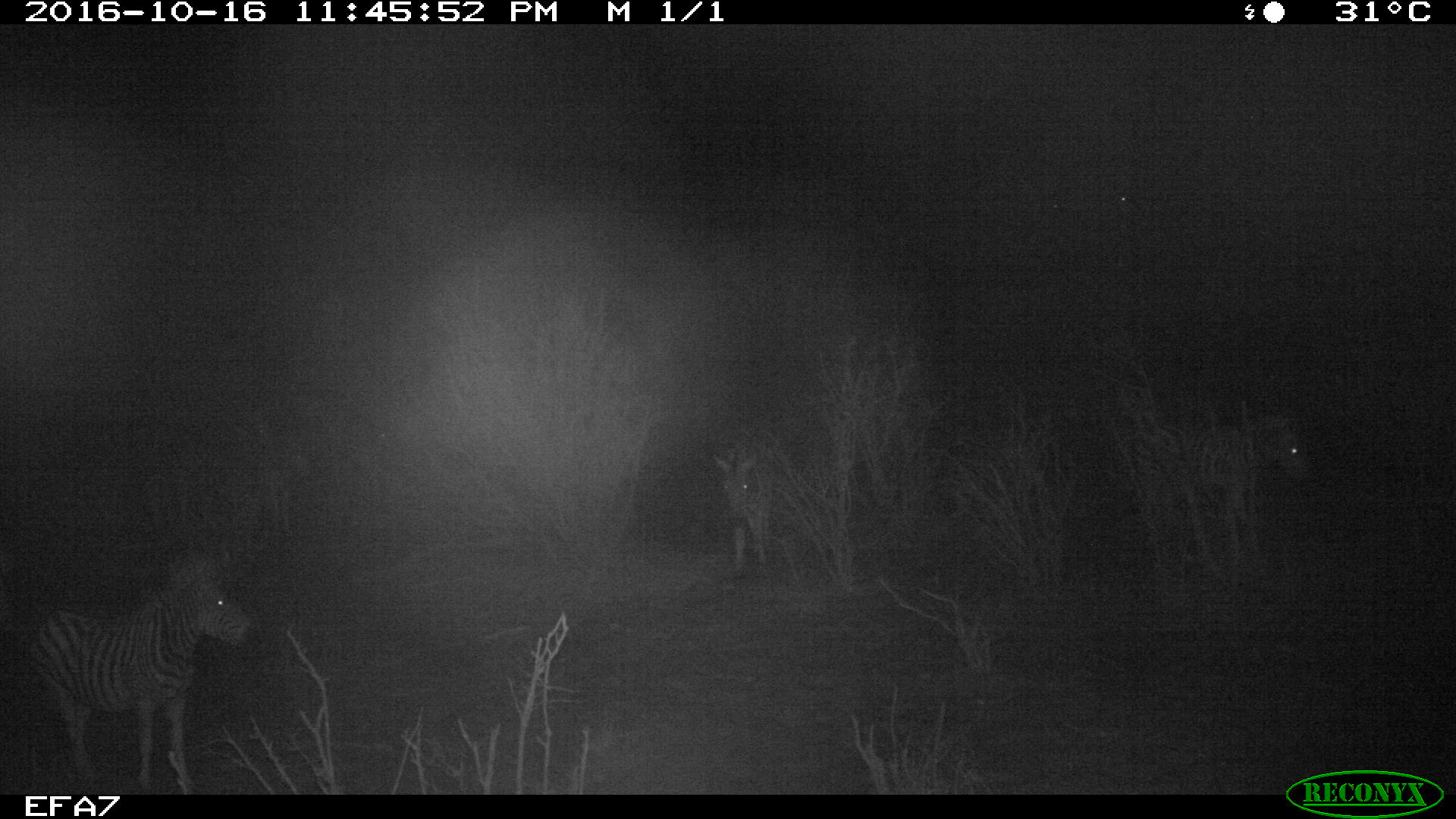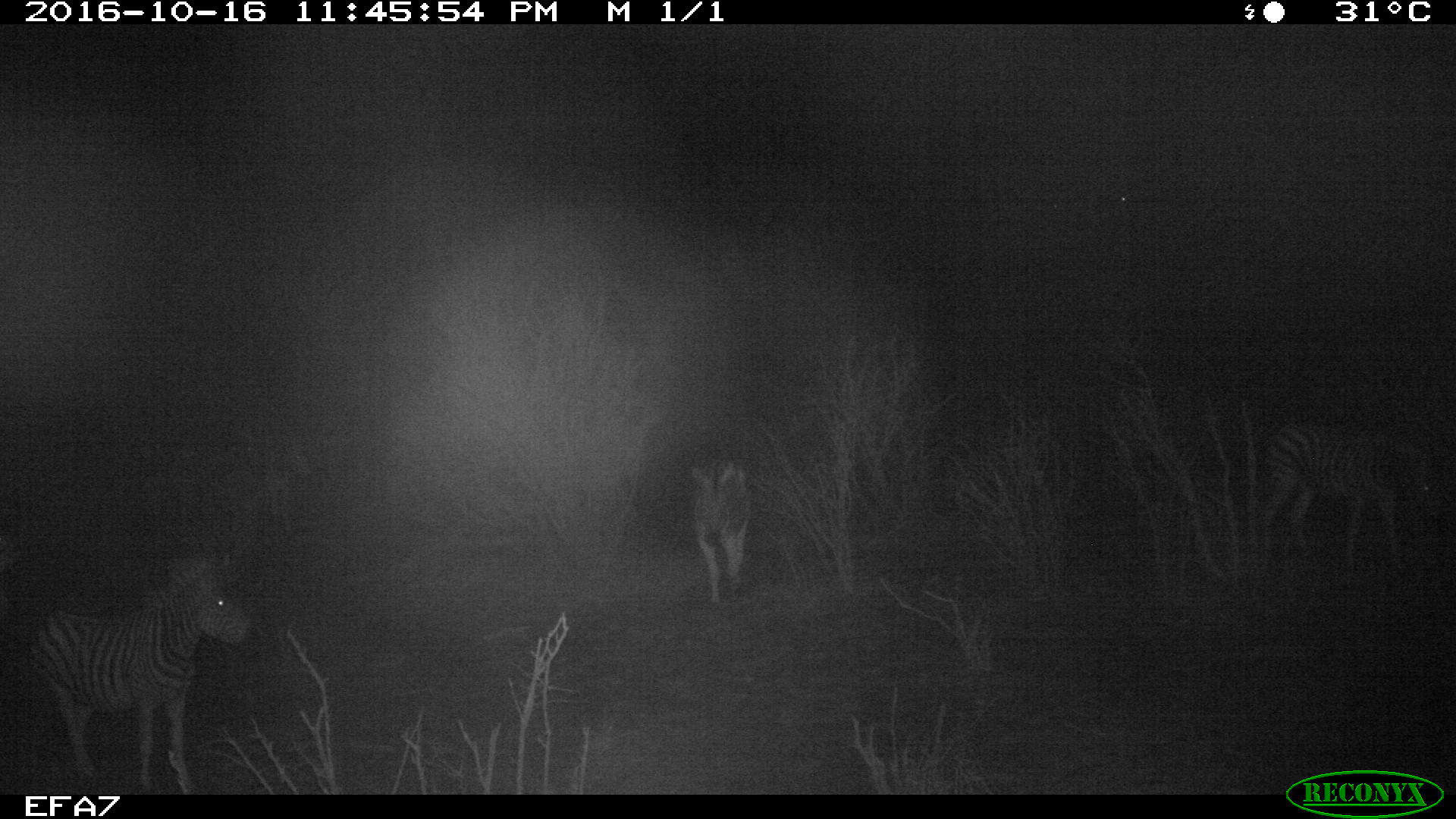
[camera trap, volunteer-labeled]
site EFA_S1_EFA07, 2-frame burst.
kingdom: Animalia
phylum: Chordata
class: Mammalia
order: Perissodactyla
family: Equidae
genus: Equus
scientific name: Equus quagga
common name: plains zebra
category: zebraplains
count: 3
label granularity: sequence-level